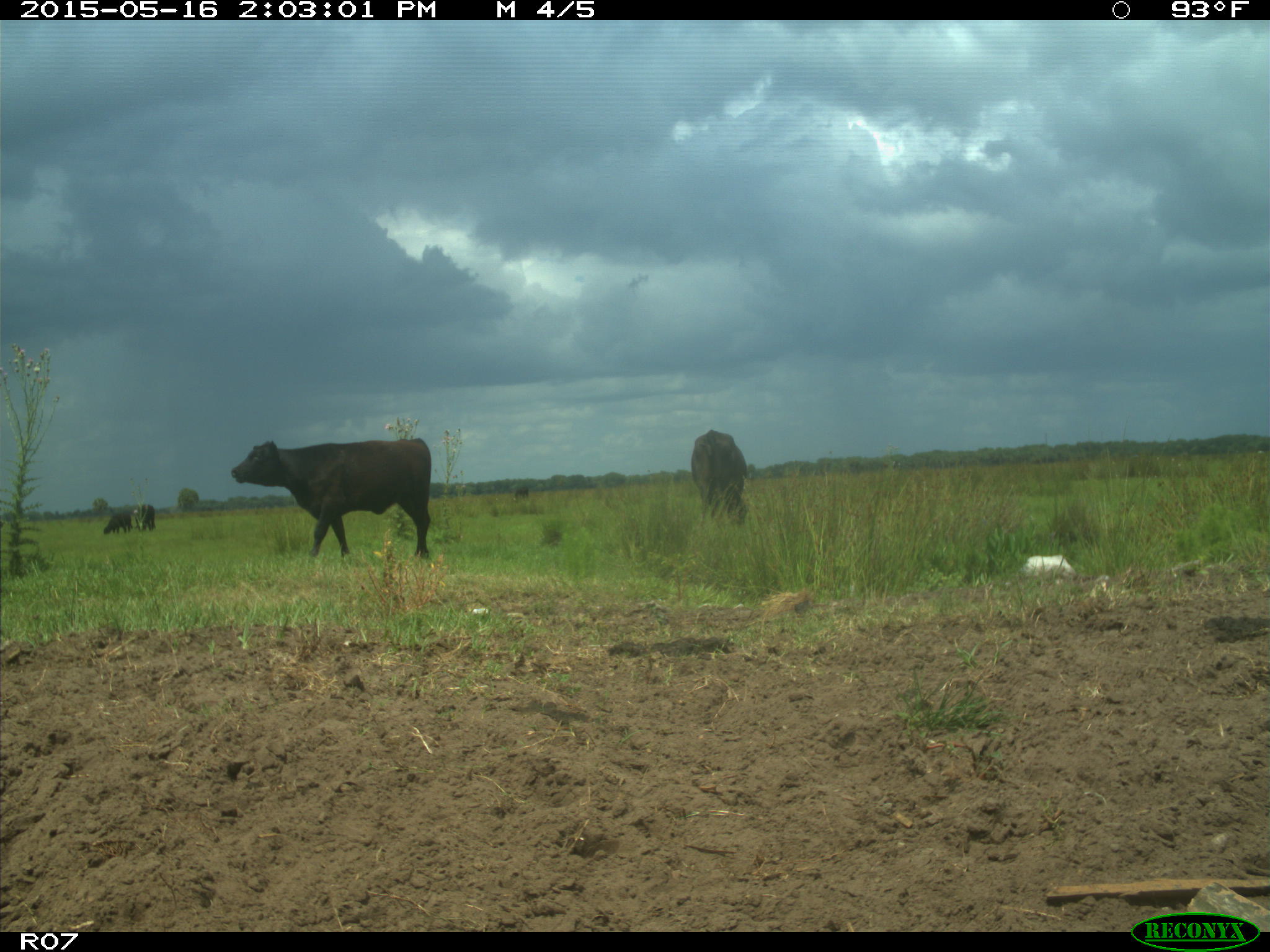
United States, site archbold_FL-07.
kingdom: Animalia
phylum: Chordata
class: Mammalia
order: Artiodactyla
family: Bovidae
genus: Bos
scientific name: Bos taurus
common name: domestic cow